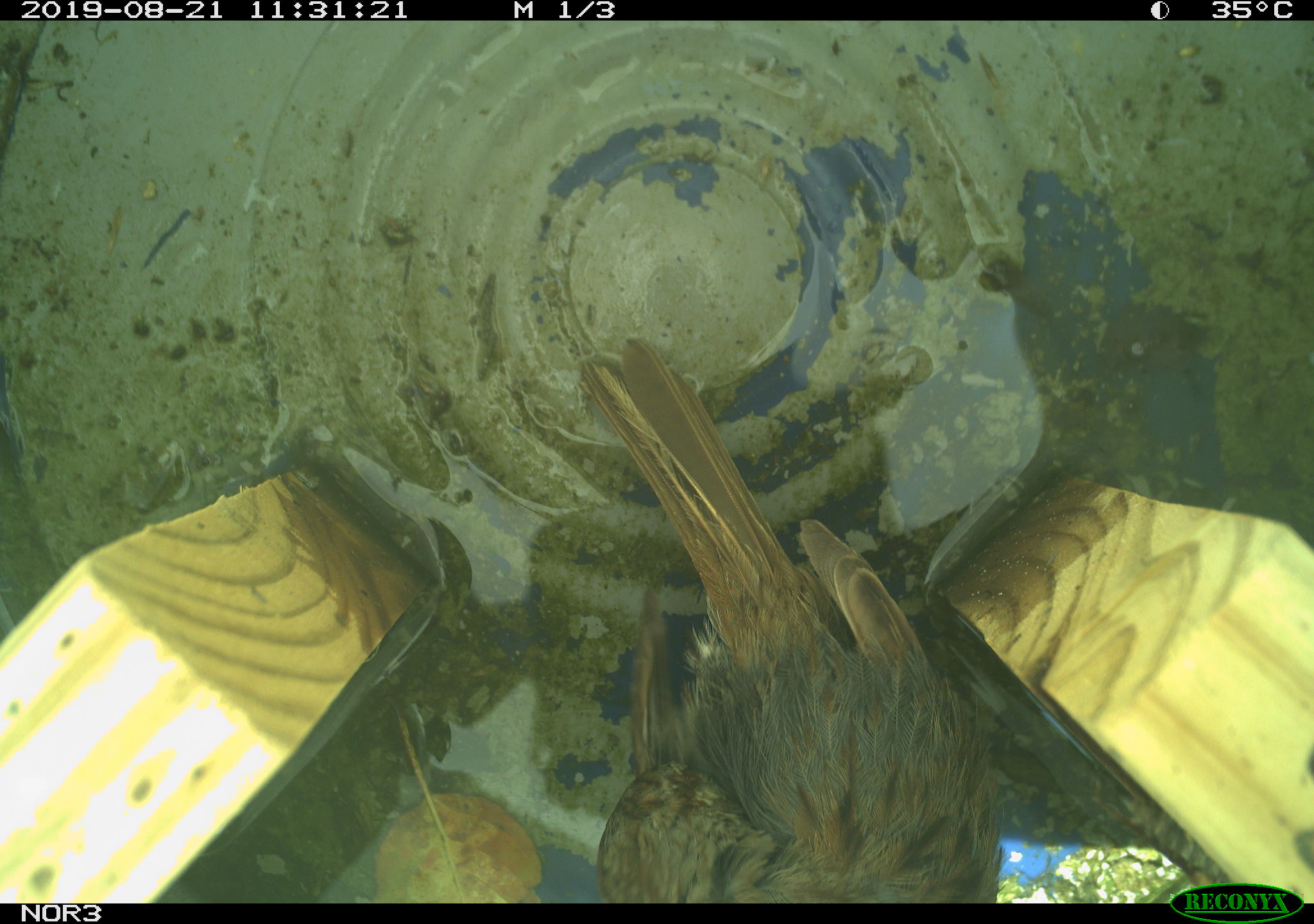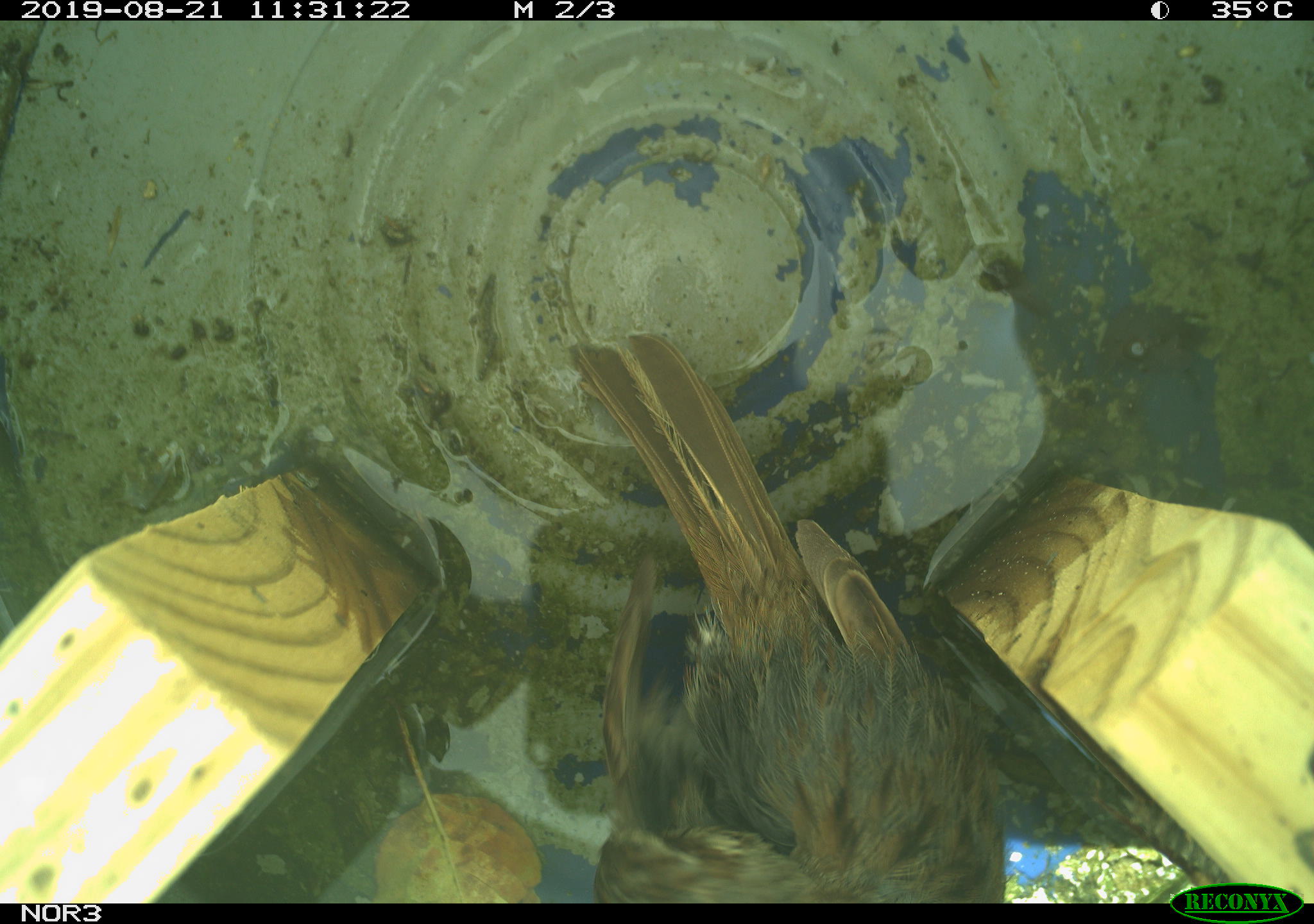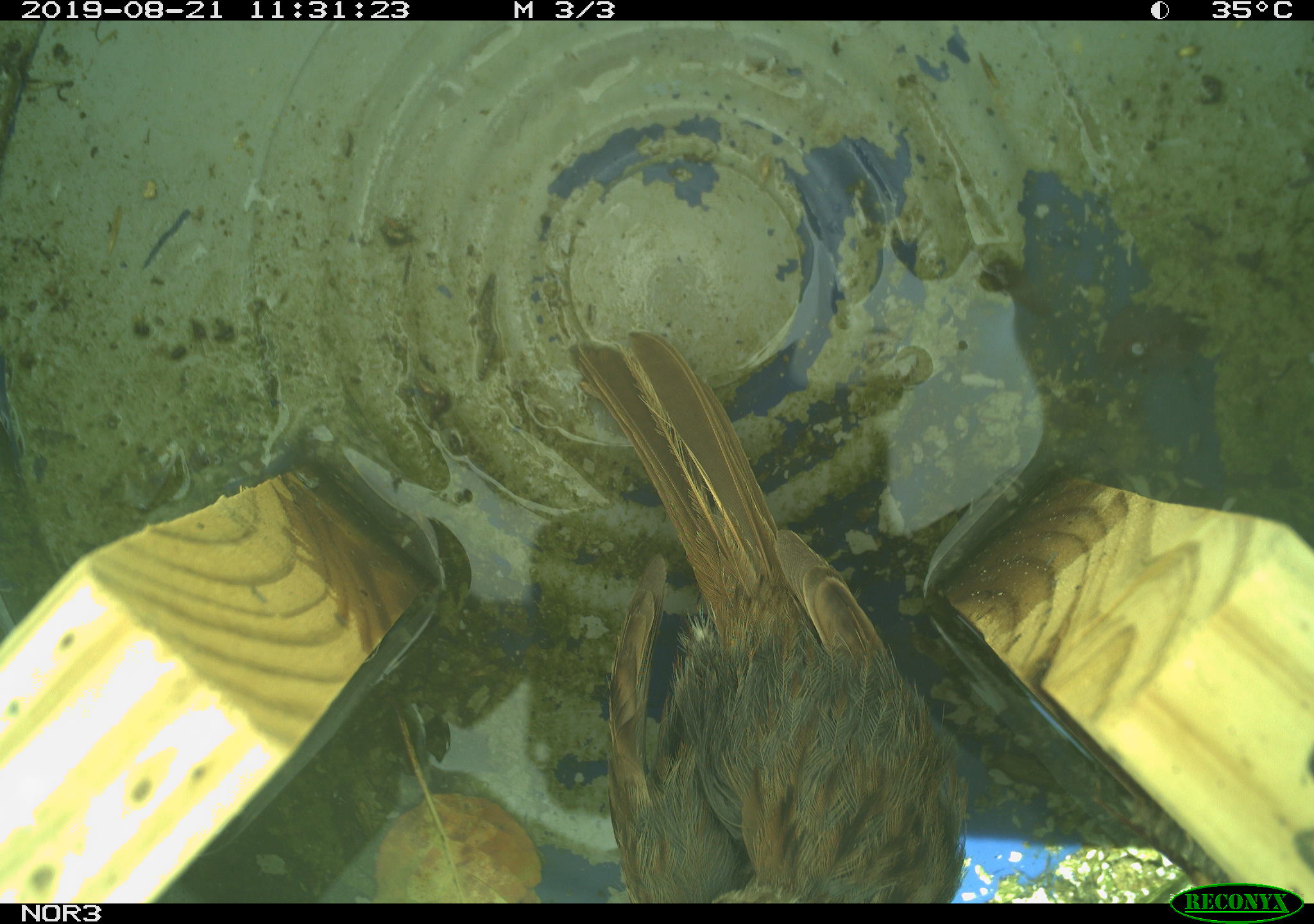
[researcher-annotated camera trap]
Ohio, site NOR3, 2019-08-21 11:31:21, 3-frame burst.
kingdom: Animalia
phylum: Chordata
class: Aves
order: Passeriformes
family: Passerellidae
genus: Melospiza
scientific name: Melospiza melodia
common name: song sparrow